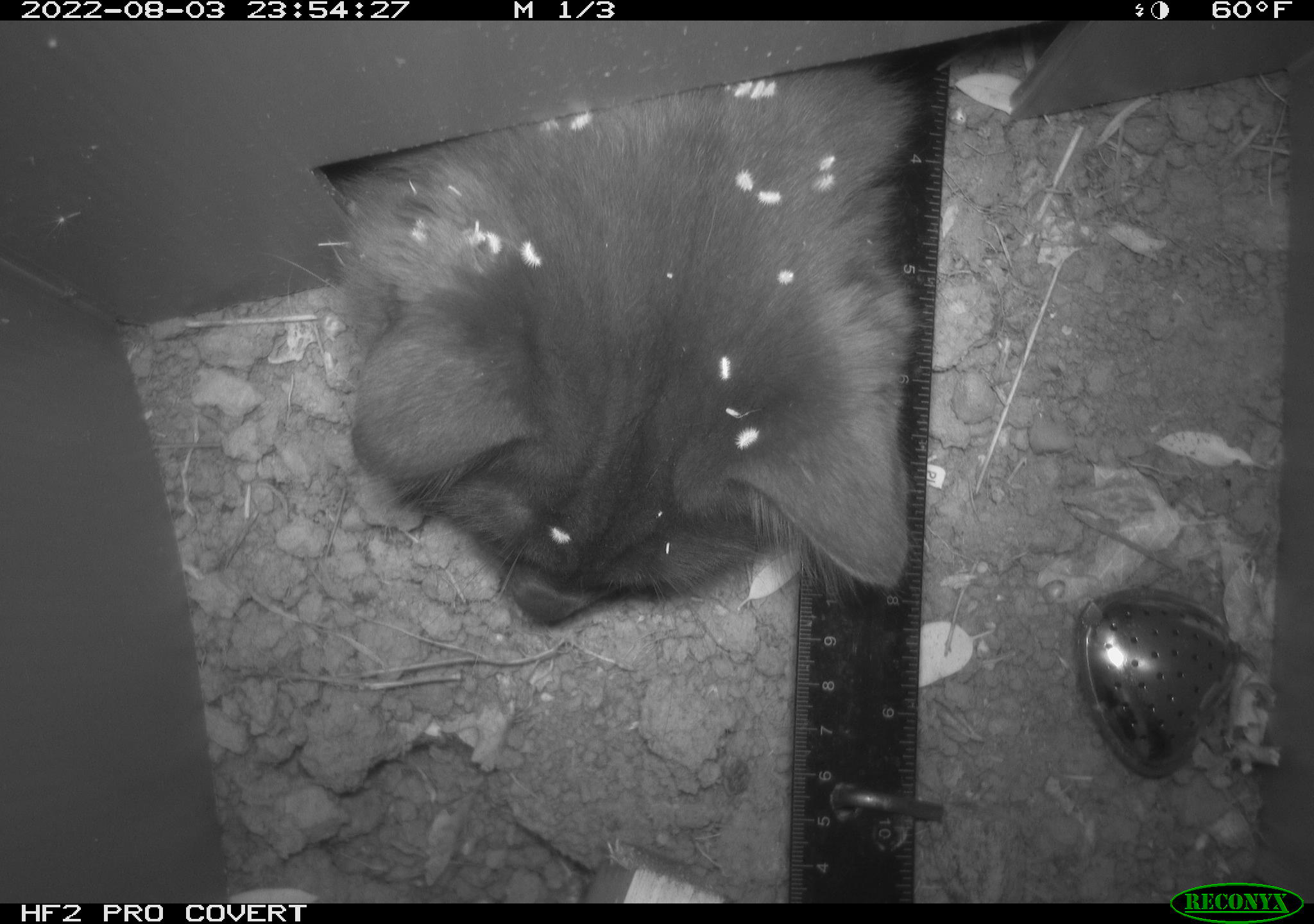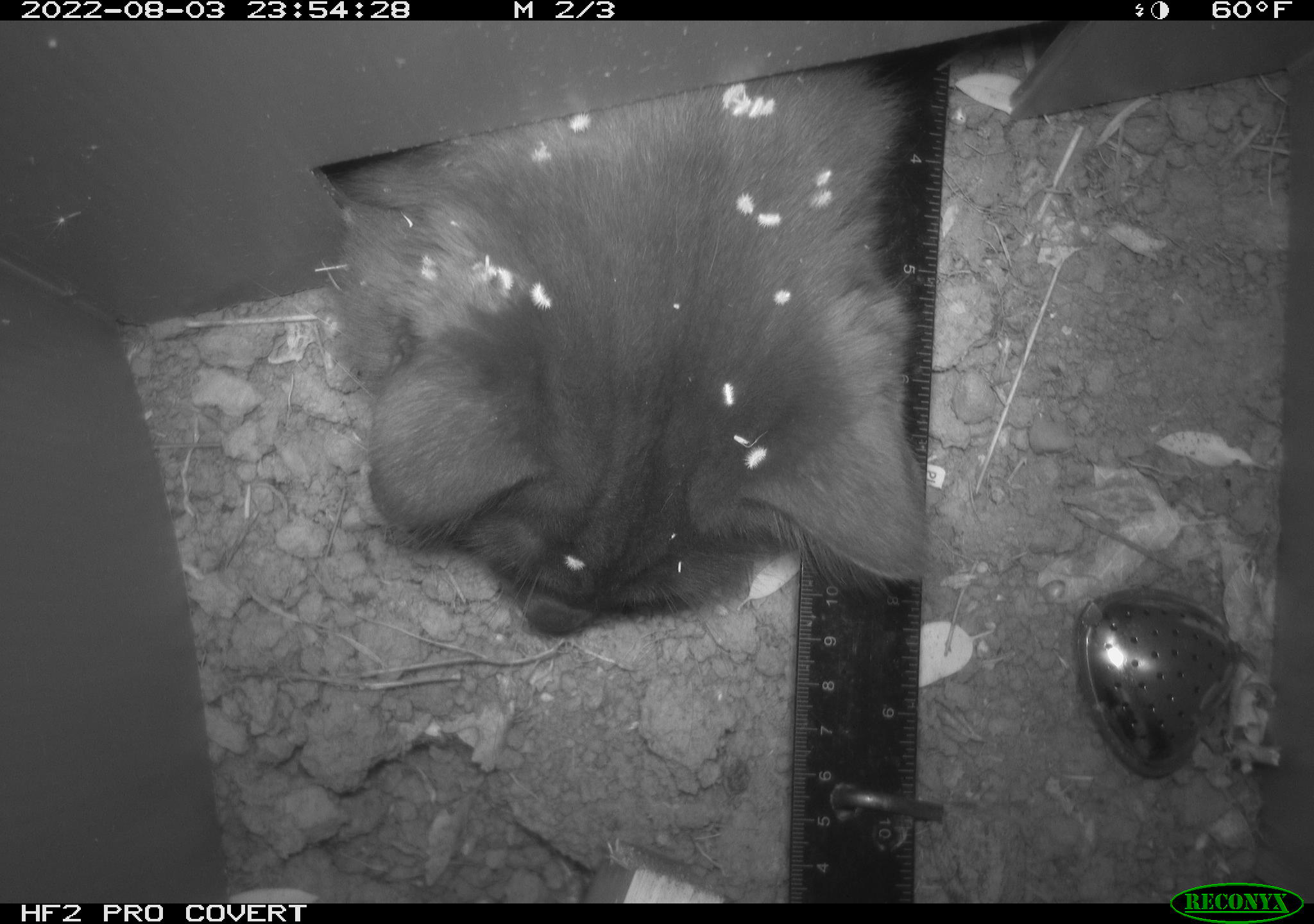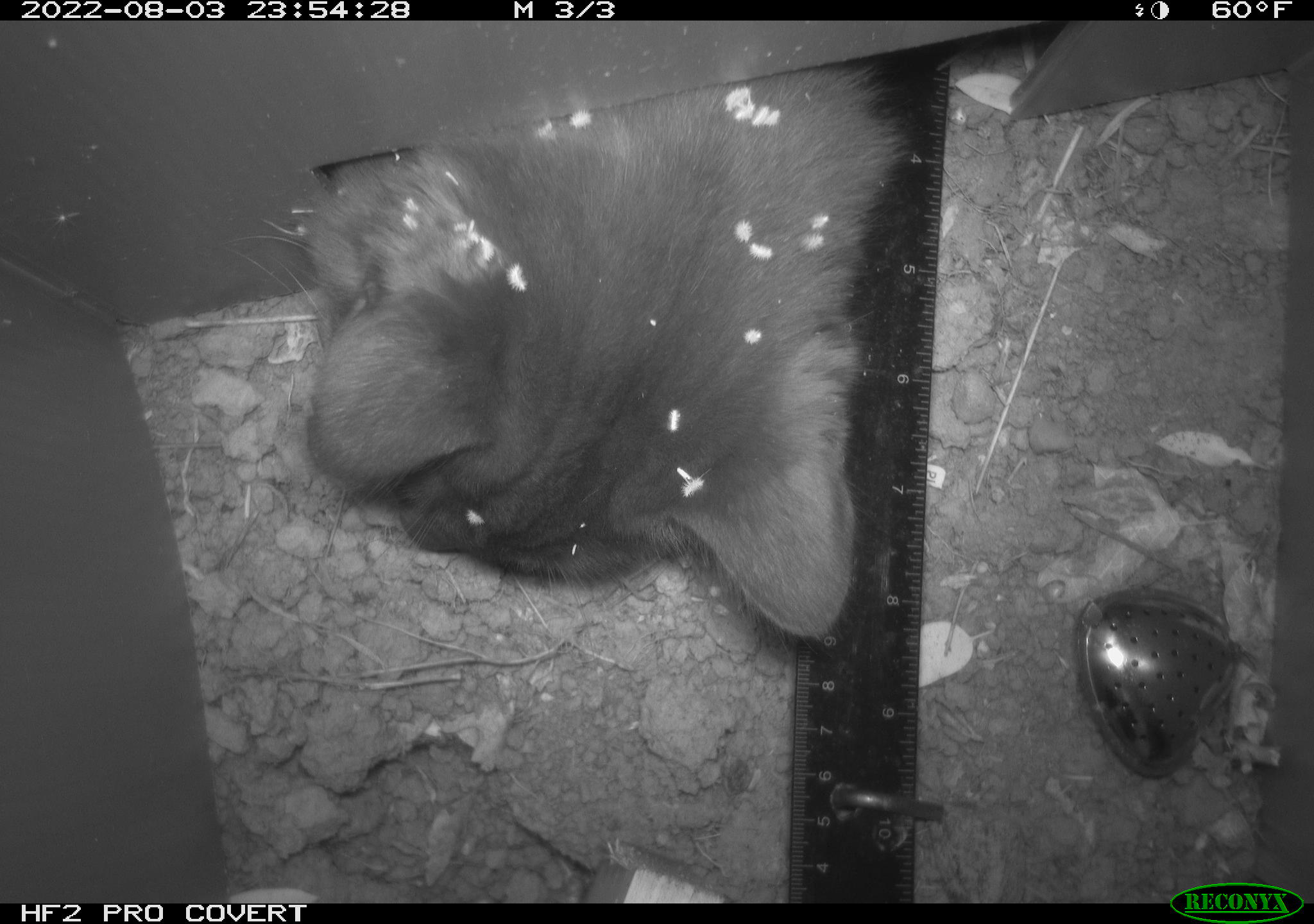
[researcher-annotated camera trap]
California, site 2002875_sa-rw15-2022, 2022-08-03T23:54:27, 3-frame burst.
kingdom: Animalia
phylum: Chordata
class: Mammalia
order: Carnivora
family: Felidae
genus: Felis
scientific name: Felis catus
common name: domestic cat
Domestic cat (Felis catus).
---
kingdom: Animalia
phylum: Chordata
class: Mammalia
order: Rodentia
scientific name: Rodentia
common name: mouse species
Mouse species (Rodentia).